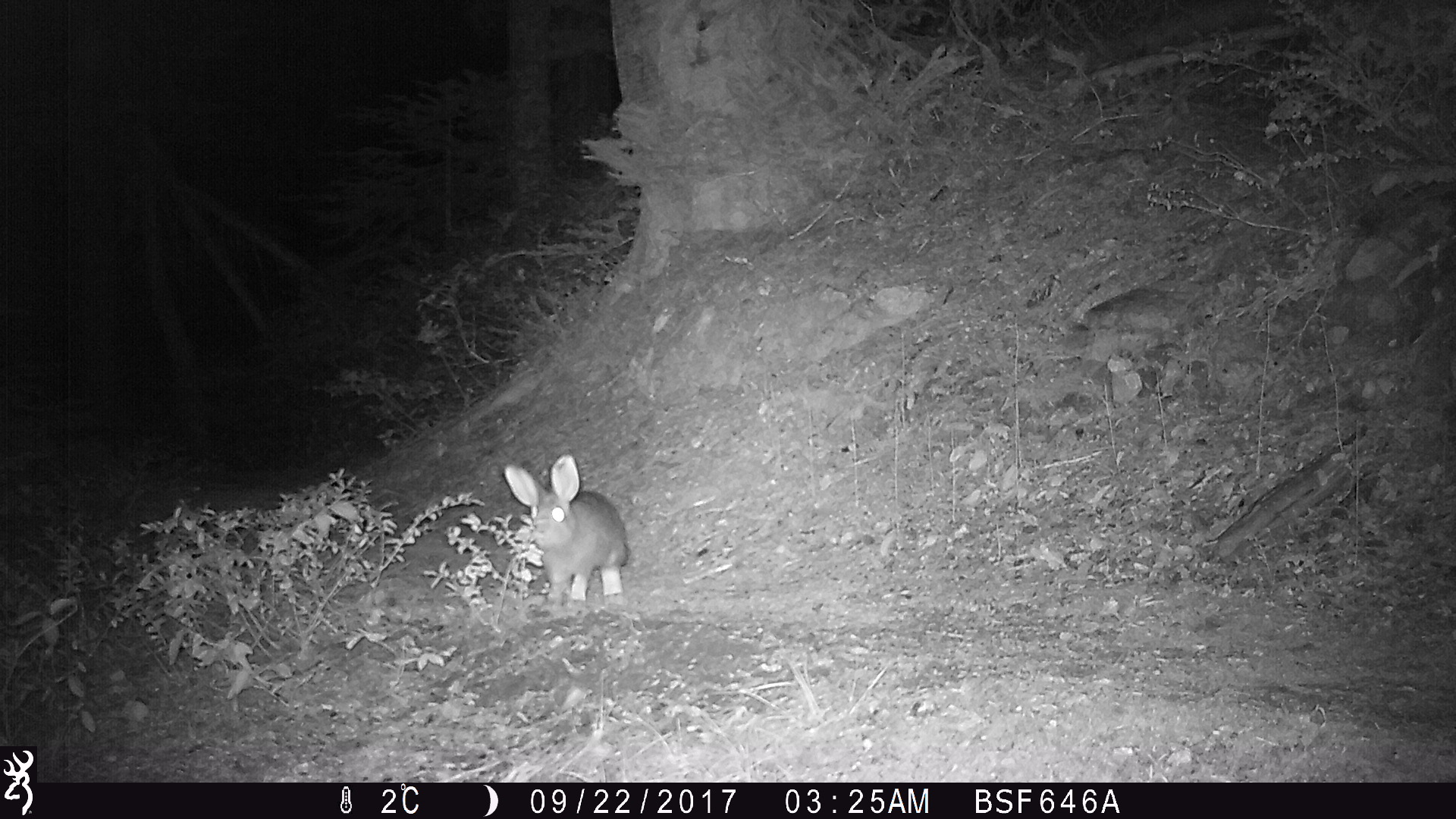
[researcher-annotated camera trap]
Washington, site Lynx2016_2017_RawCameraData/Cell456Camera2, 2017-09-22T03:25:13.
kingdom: Animalia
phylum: Chordata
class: Mammalia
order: Lagomorpha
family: Leporidae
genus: Lepus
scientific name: Lepus americanus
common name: snowshoe hare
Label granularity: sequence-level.